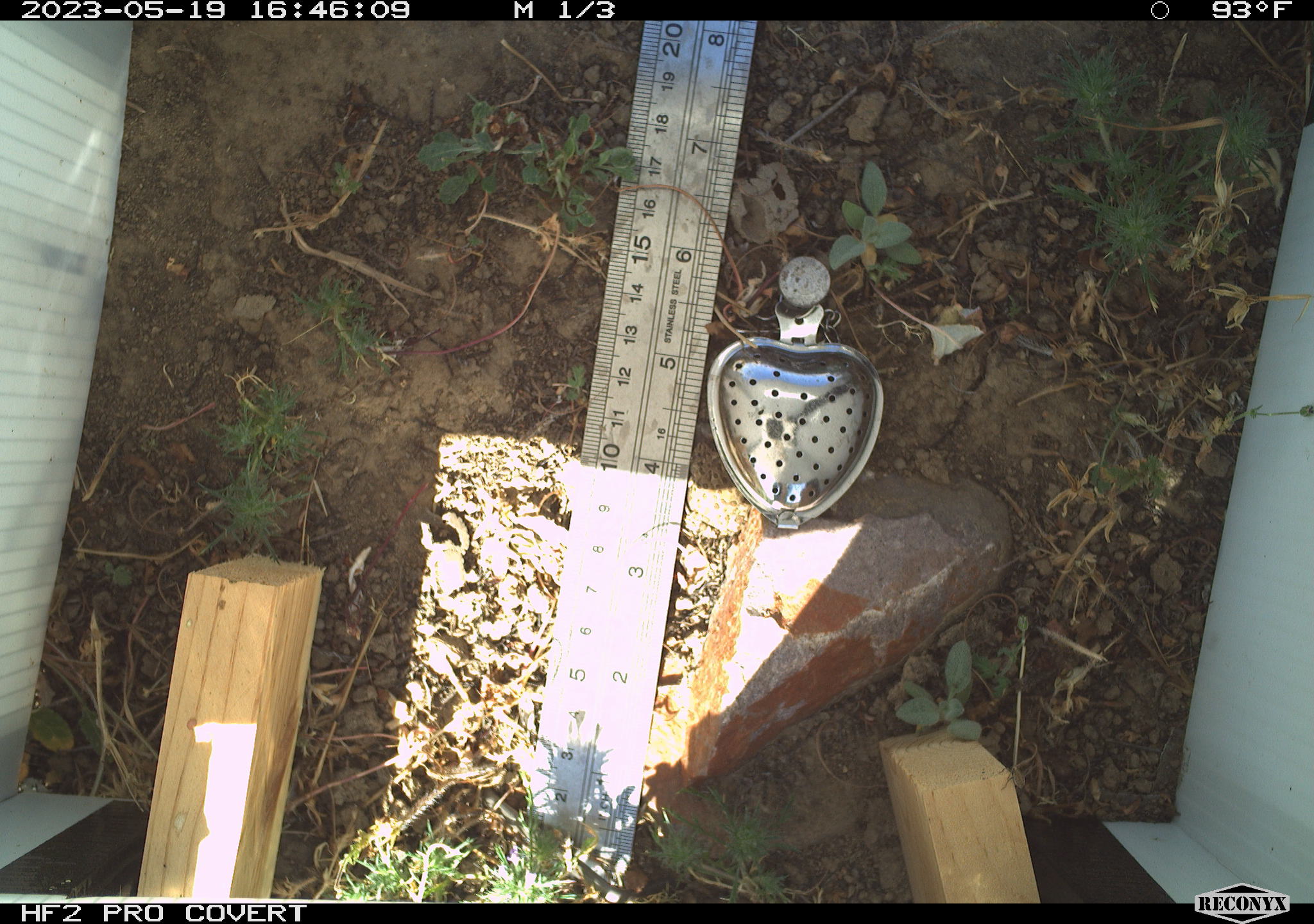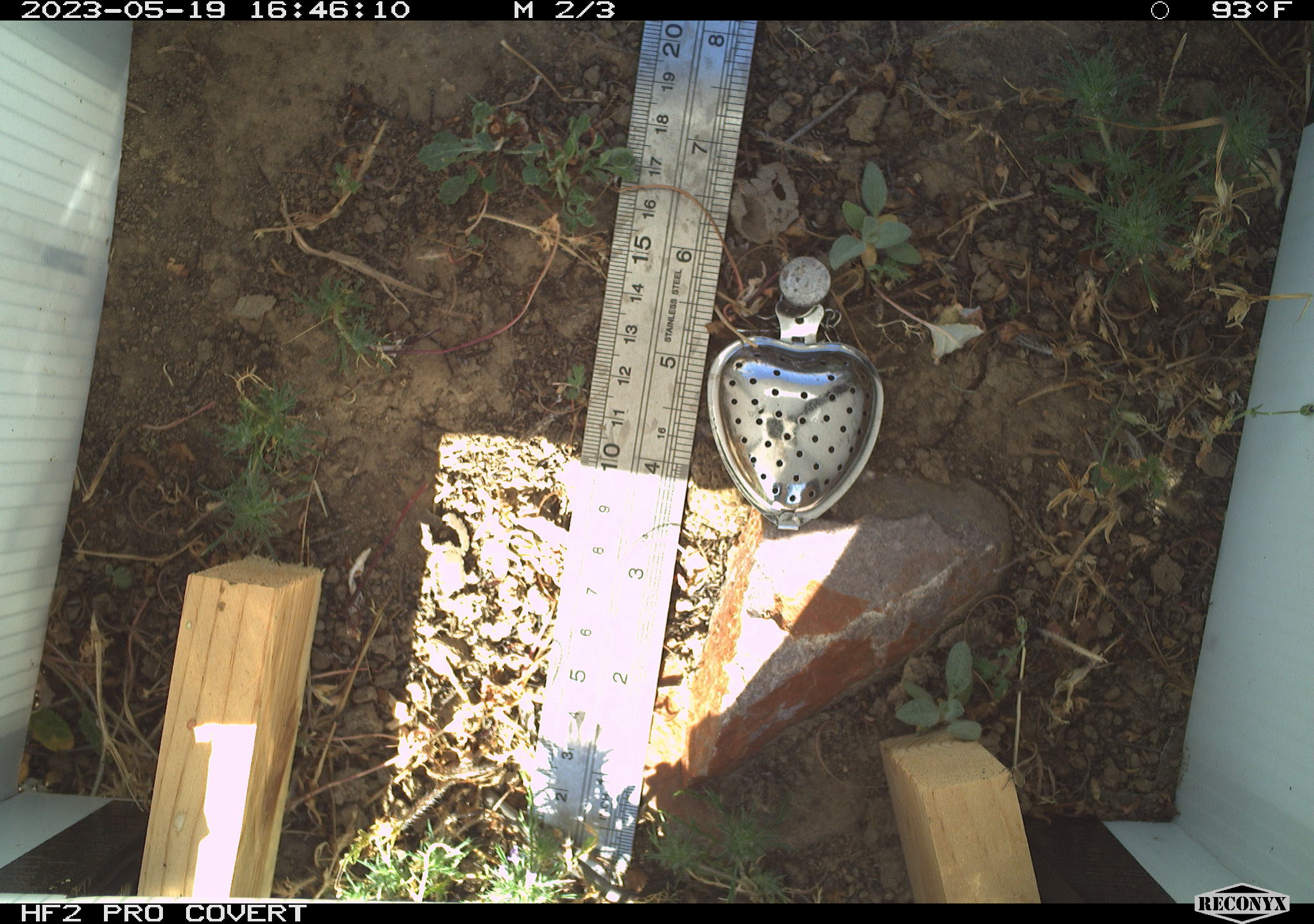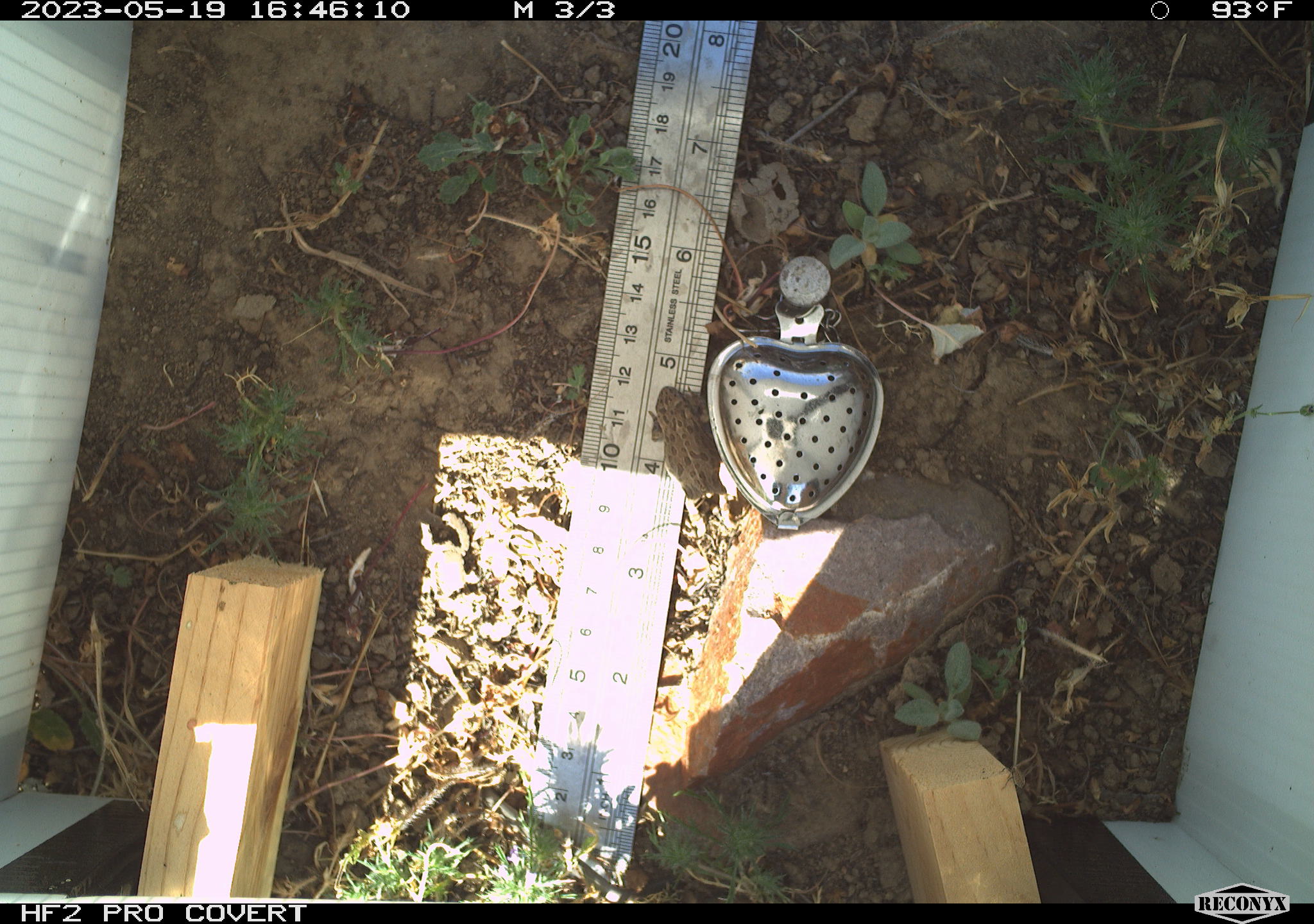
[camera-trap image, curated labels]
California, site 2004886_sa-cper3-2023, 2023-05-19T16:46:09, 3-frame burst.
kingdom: Animalia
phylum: Chordata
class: Amphibia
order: Anura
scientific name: Anura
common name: frogs